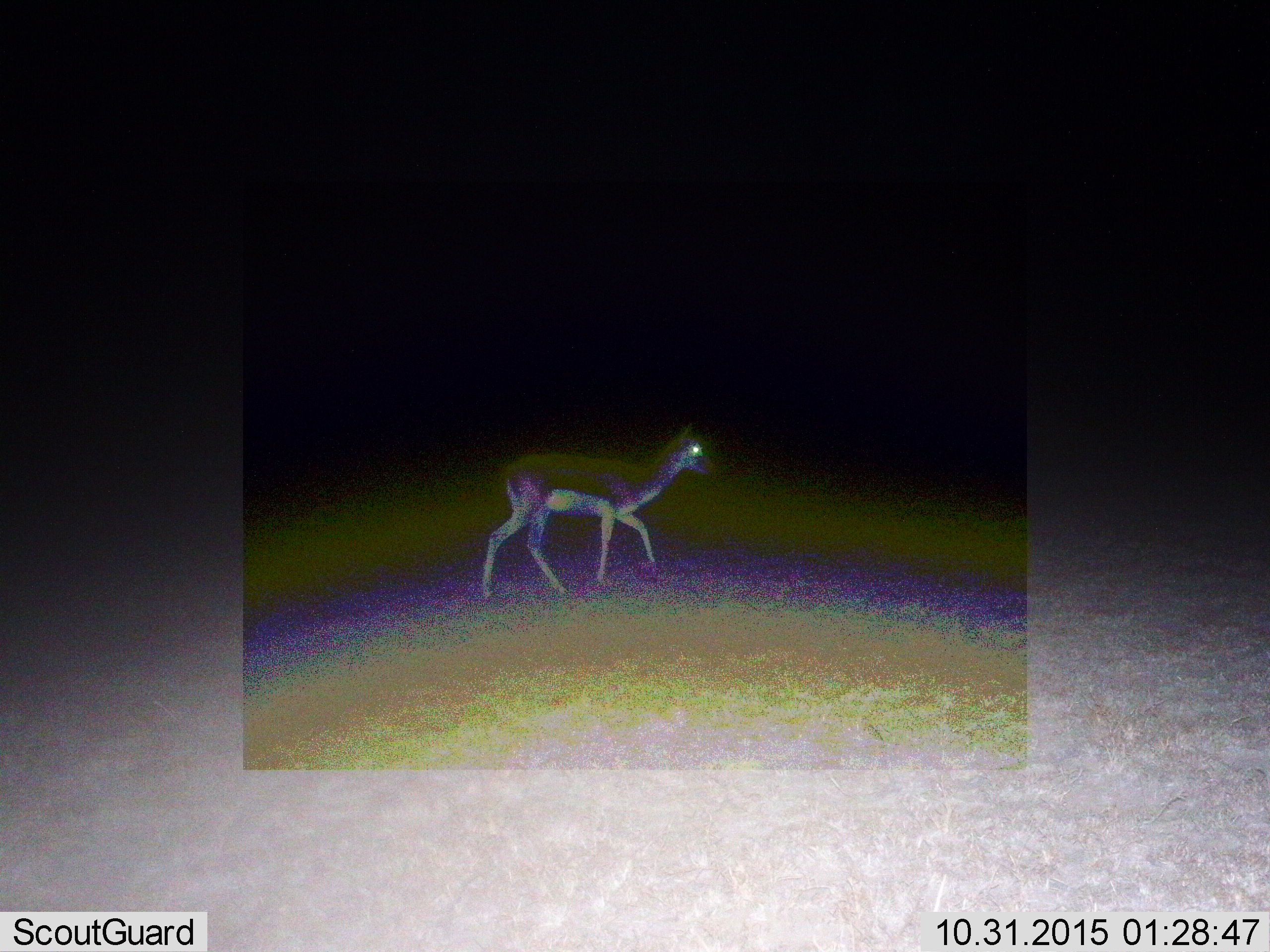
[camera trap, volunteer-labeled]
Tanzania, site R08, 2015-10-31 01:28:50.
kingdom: Animalia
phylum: Chordata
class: Mammalia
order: Artiodactyla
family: Bovidae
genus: Nanger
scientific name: Nanger granti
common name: grant's gazelle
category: gazellegrants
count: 1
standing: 17%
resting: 0%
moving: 83%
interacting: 0%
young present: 0%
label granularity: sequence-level